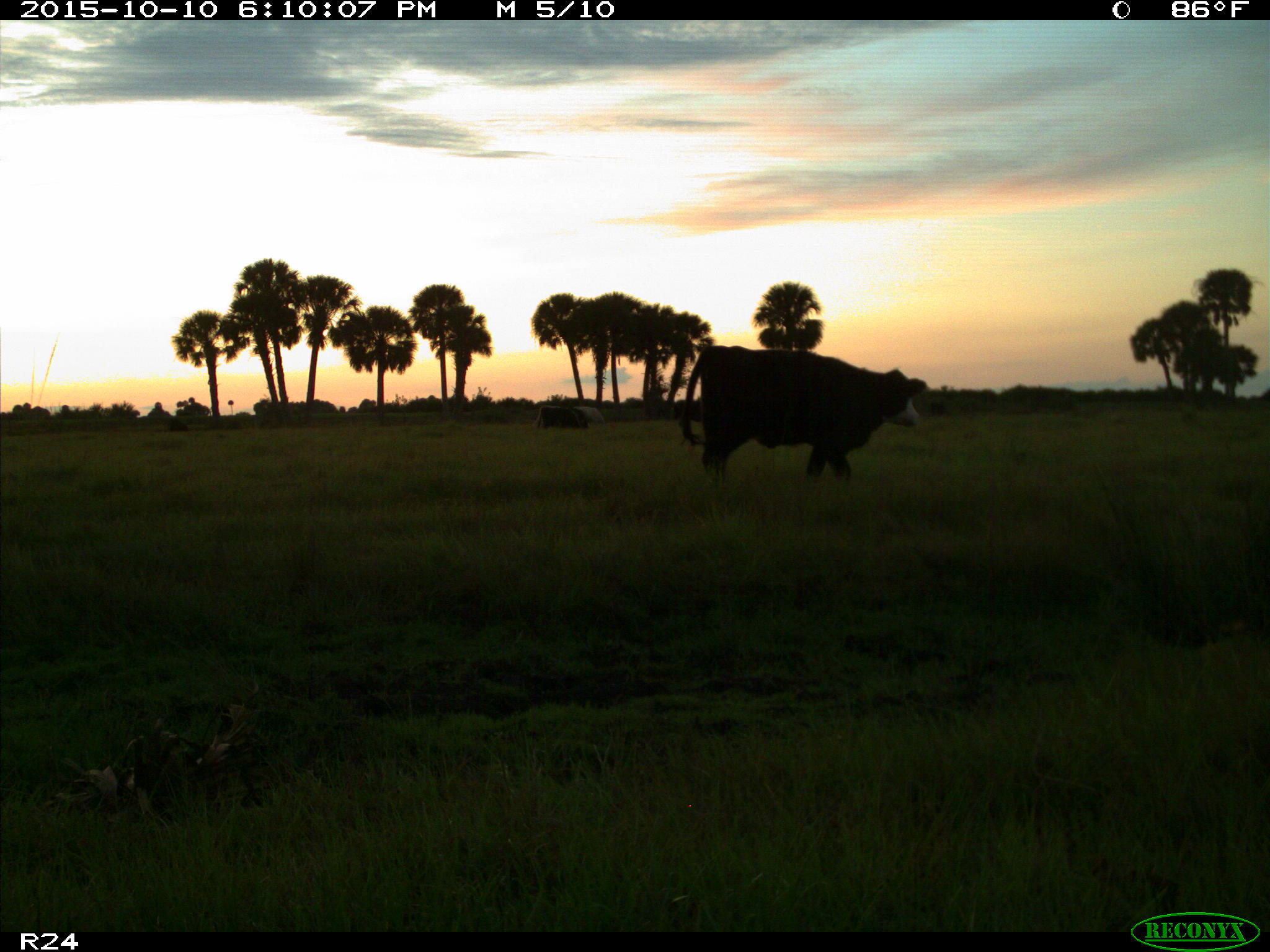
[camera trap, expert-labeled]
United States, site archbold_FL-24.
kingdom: Animalia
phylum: Chordata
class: Mammalia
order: Artiodactyla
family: Bovidae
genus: Bos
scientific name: Bos taurus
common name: domestic cow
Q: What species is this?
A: Bos taurus (domestic cow).